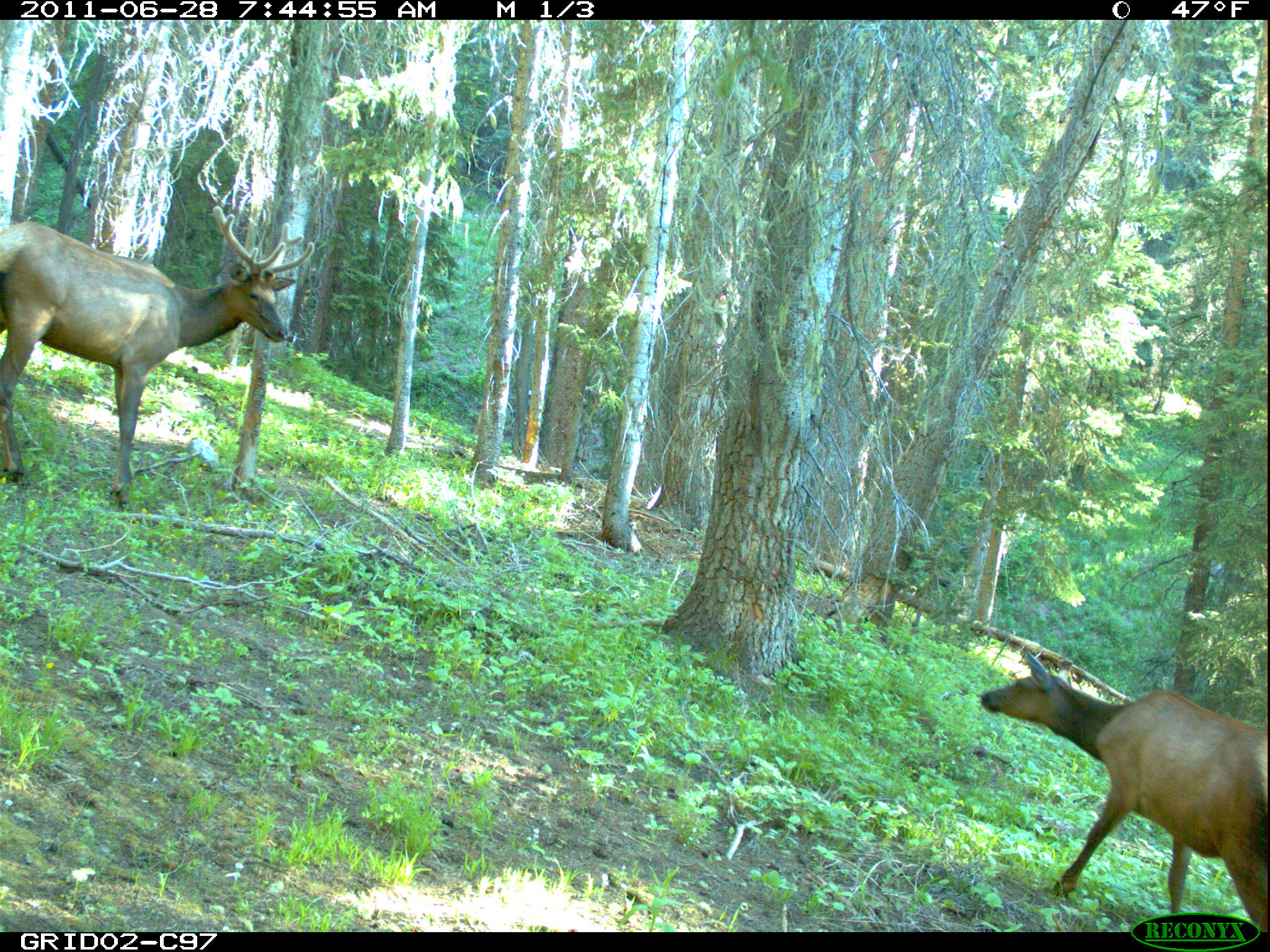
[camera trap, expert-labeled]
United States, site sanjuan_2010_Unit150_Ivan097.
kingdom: Animalia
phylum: Chordata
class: Mammalia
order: Artiodactyla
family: Cervidae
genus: Cervus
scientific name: Cervus elaphus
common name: red deer